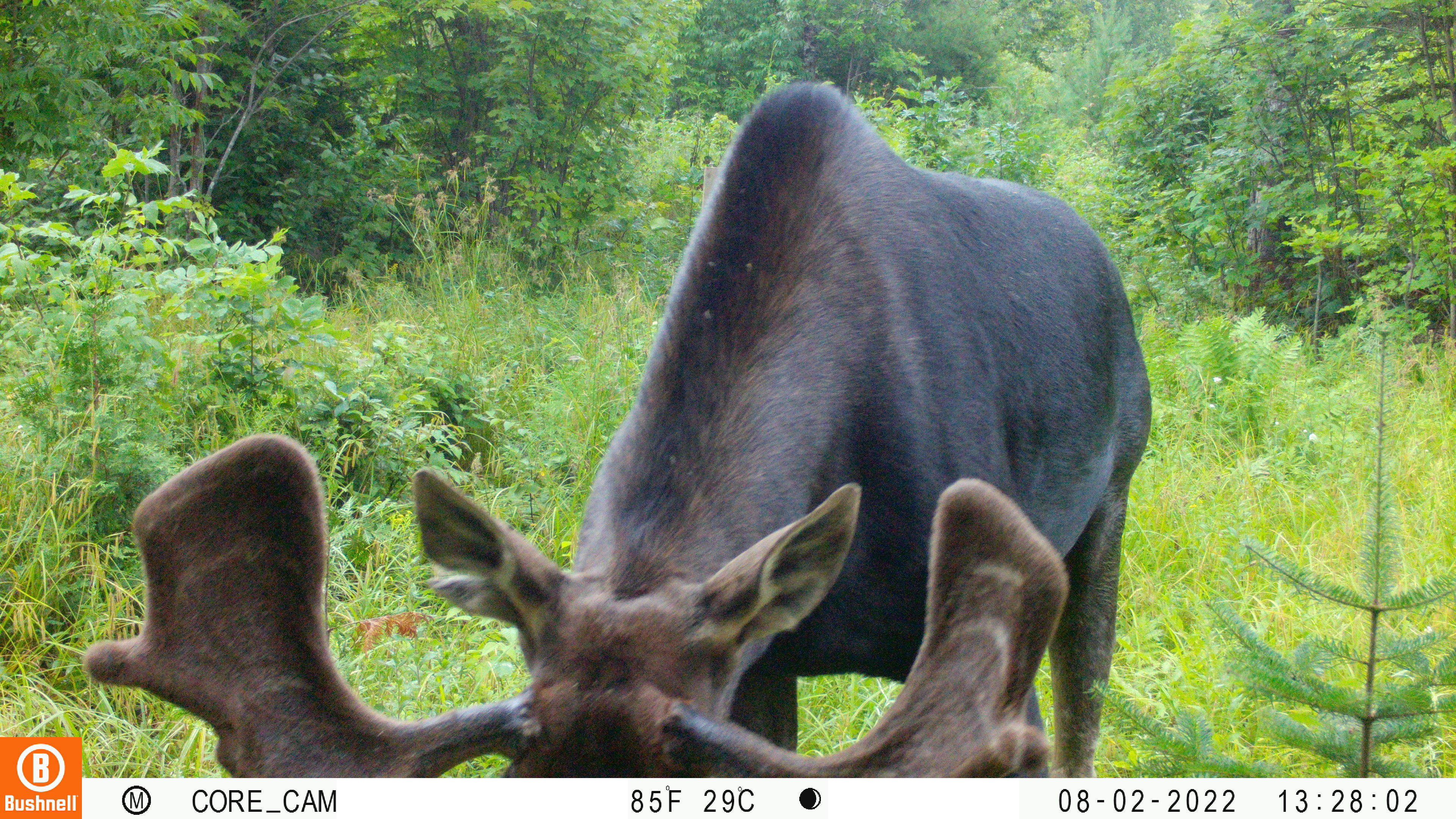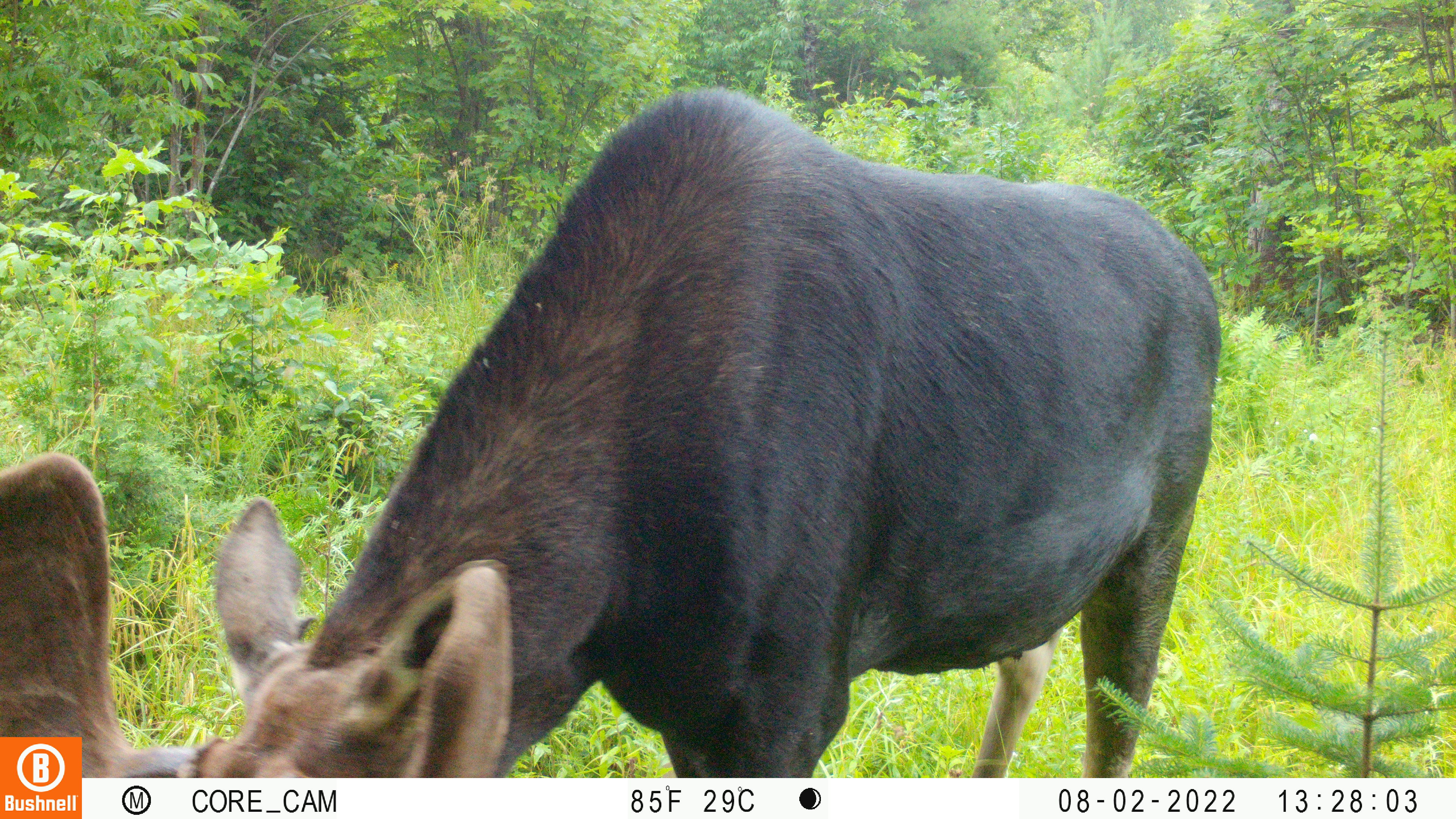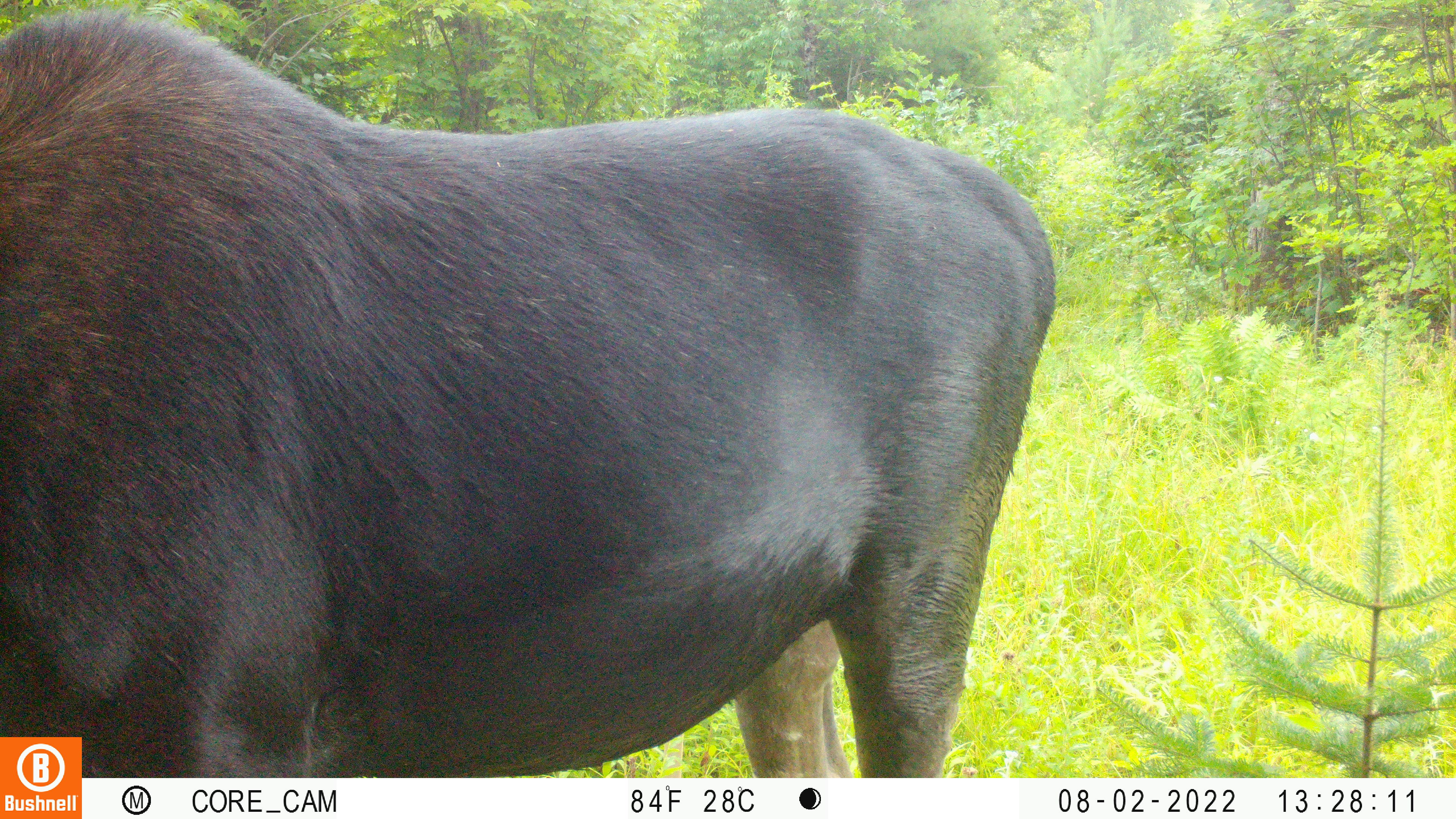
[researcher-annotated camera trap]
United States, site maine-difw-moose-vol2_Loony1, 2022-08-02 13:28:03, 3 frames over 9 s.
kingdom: Animalia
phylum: Chordata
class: Mammalia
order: Artiodactyla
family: Cervidae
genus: Alces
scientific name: Alces alces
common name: moose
Moose (Alces alces).